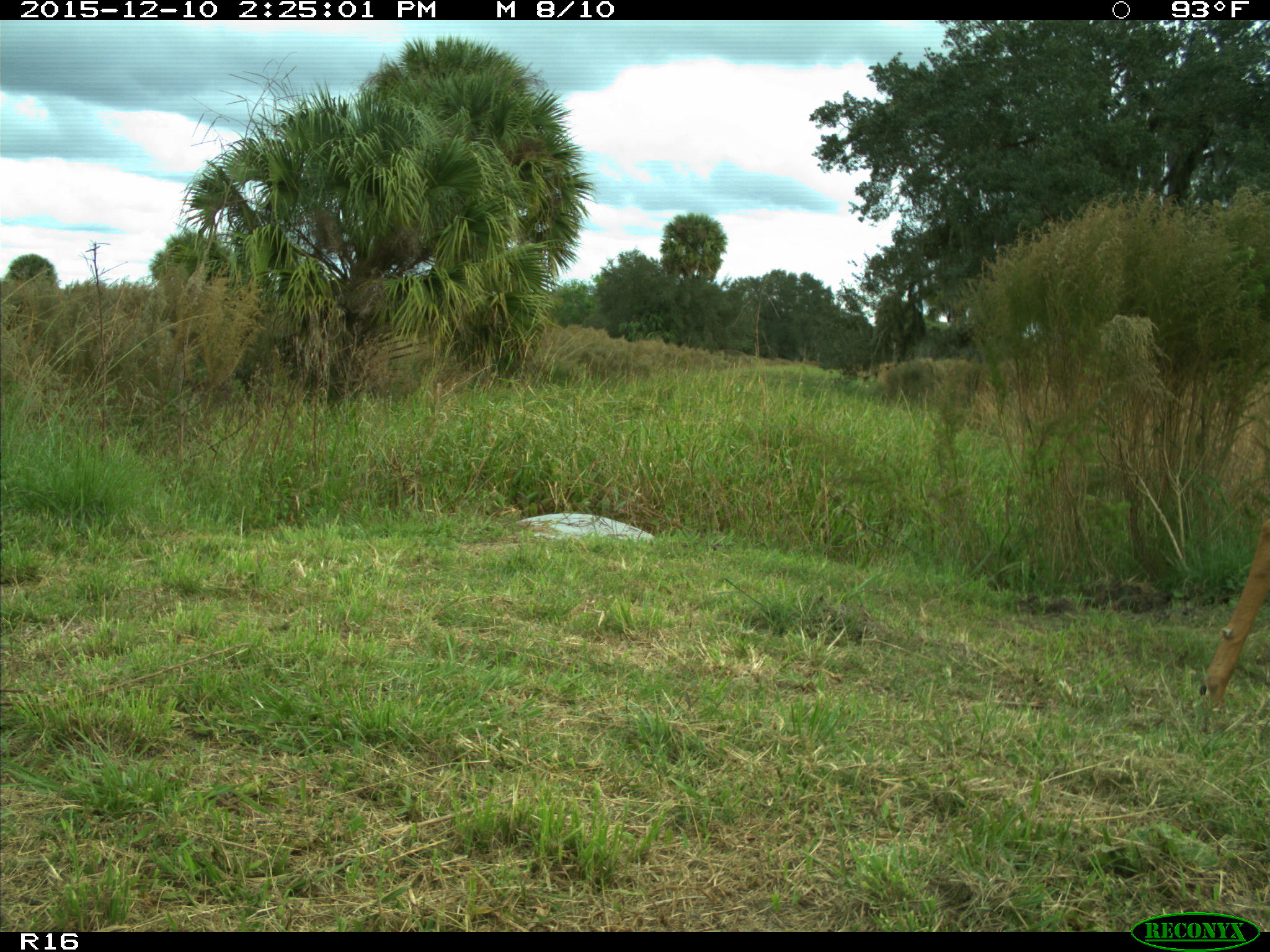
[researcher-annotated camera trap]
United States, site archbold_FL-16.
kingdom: Animalia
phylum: Chordata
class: Mammalia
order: Artiodactyla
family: Cervidae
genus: Odocoileus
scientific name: Odocoileus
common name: deer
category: unidentified deer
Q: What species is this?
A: Unidentified deer (deer) (Odocoileus).